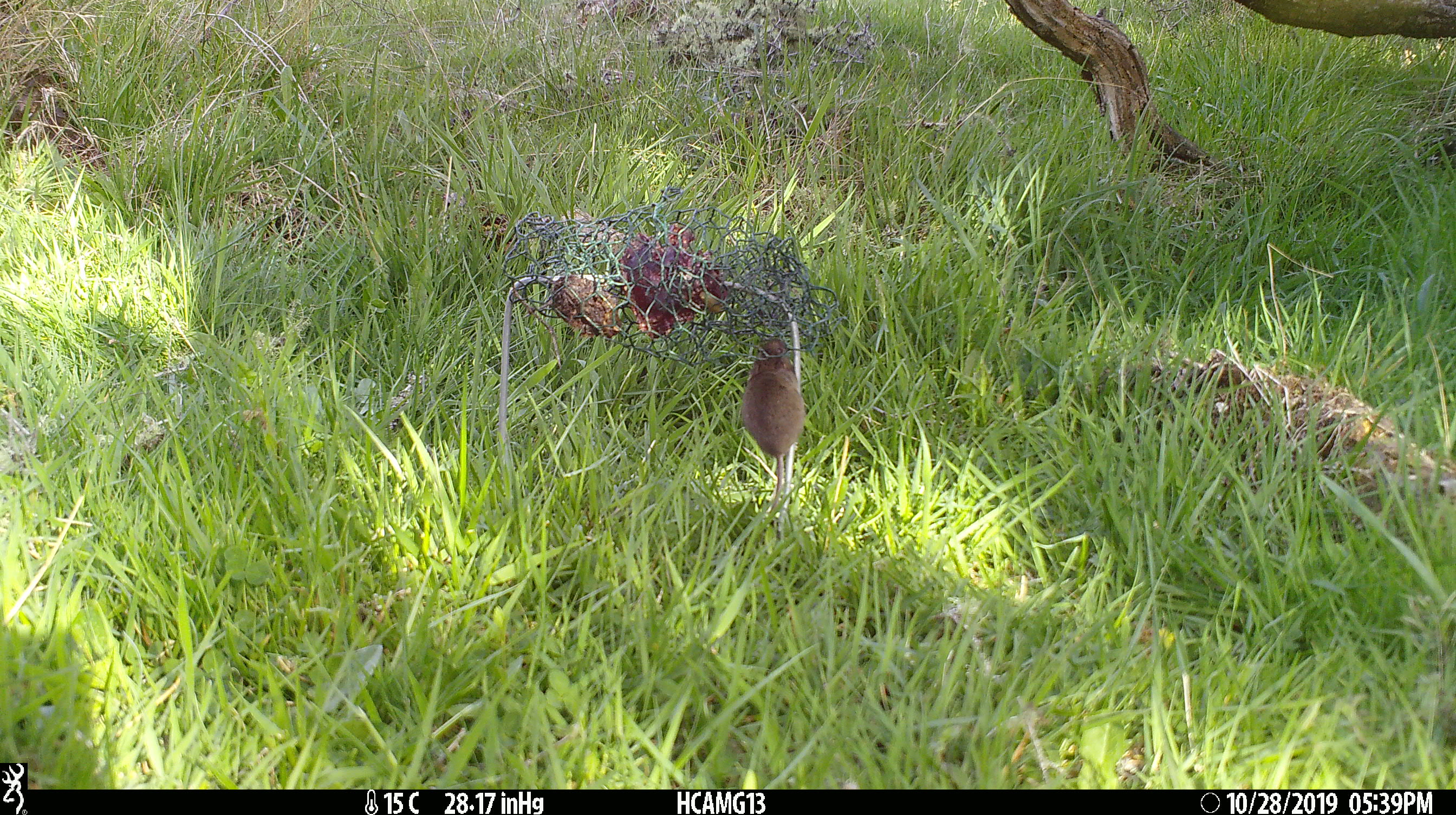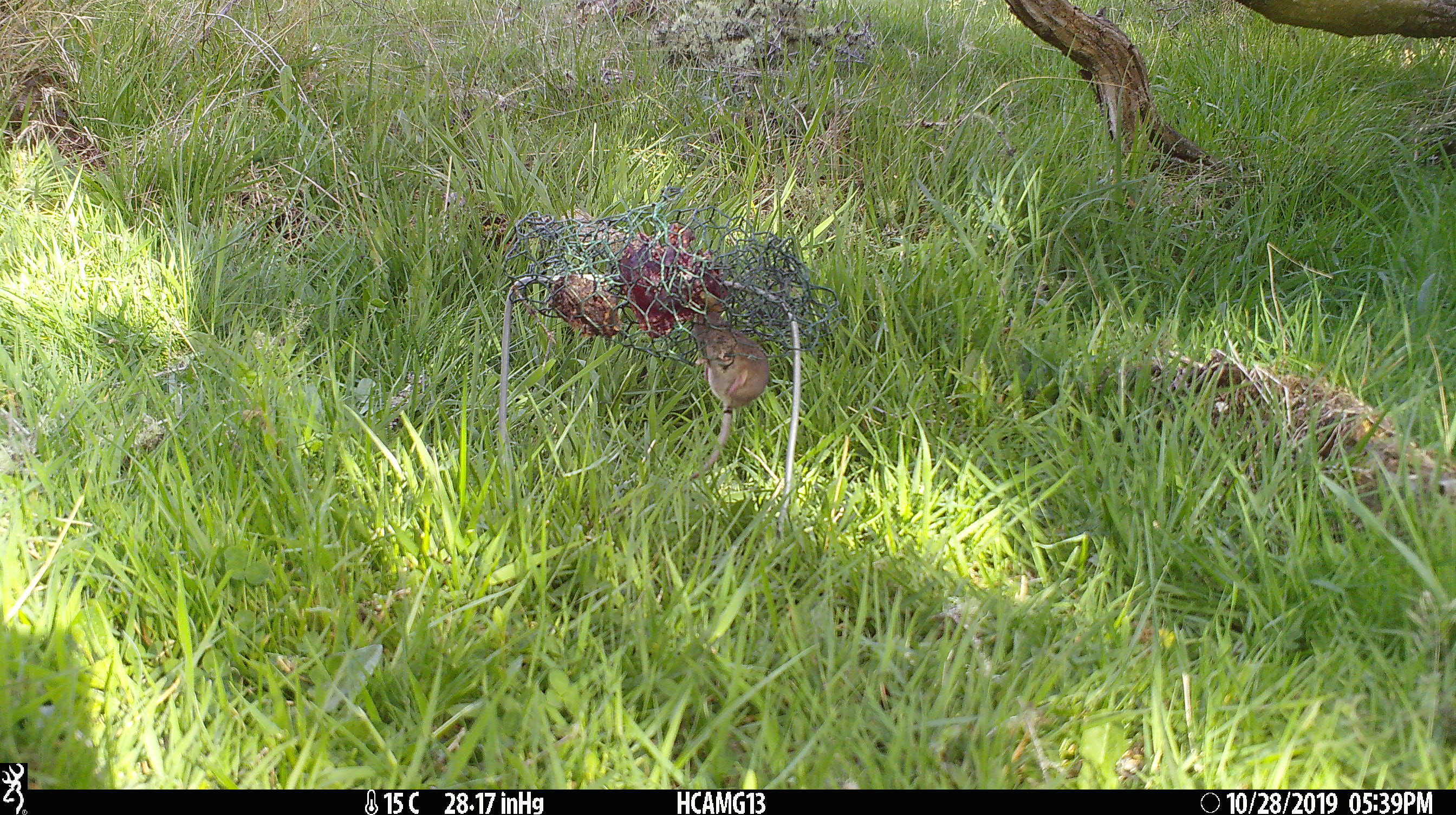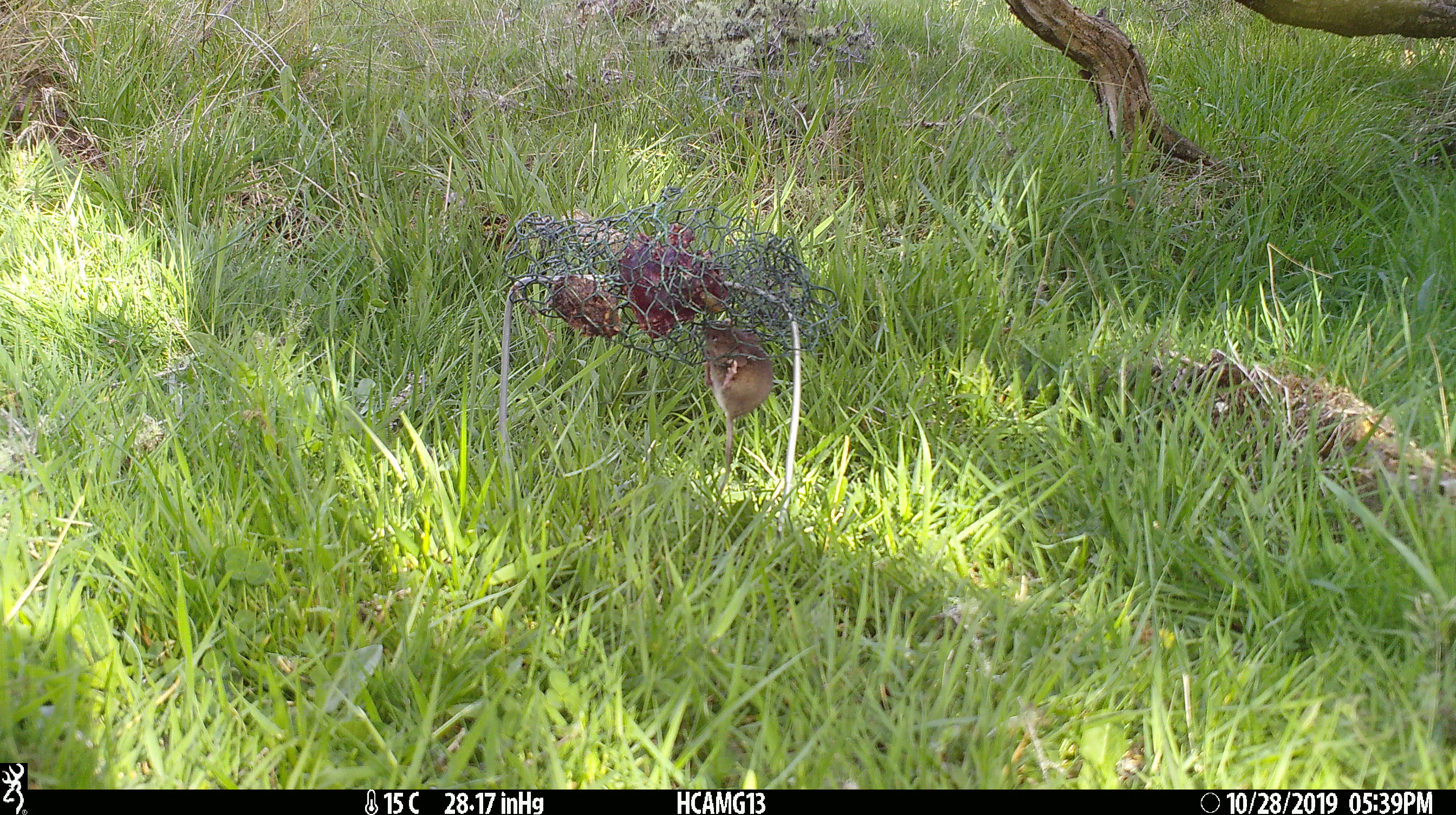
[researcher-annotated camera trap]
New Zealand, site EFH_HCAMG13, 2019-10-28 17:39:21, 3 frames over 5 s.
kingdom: Animalia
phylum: Chordata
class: Mammalia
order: Rodentia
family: Muridae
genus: Mus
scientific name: Mus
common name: mouse